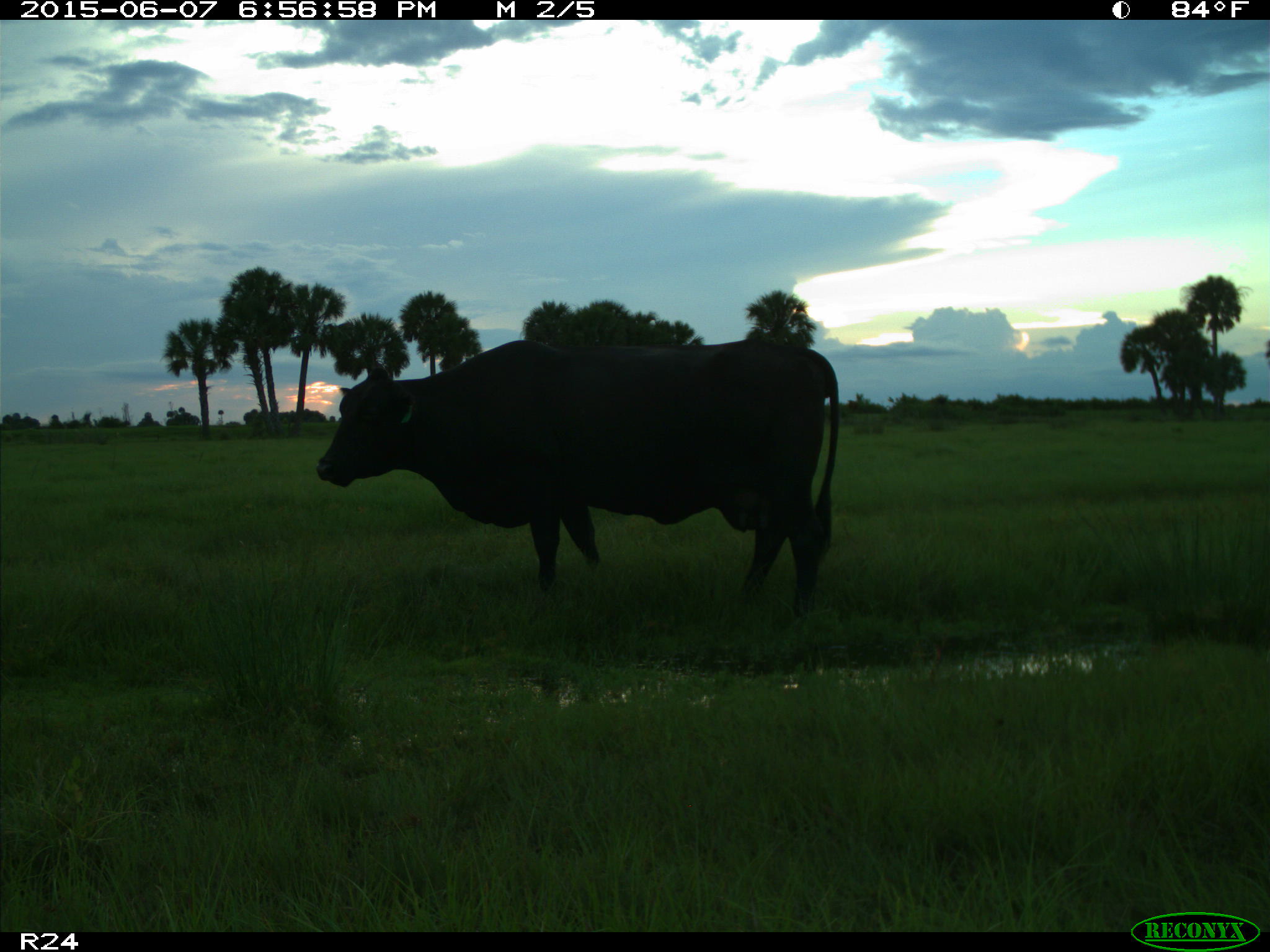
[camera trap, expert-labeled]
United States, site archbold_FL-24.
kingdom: Animalia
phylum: Chordata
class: Mammalia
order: Artiodactyla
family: Bovidae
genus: Bos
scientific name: Bos taurus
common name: domestic cow